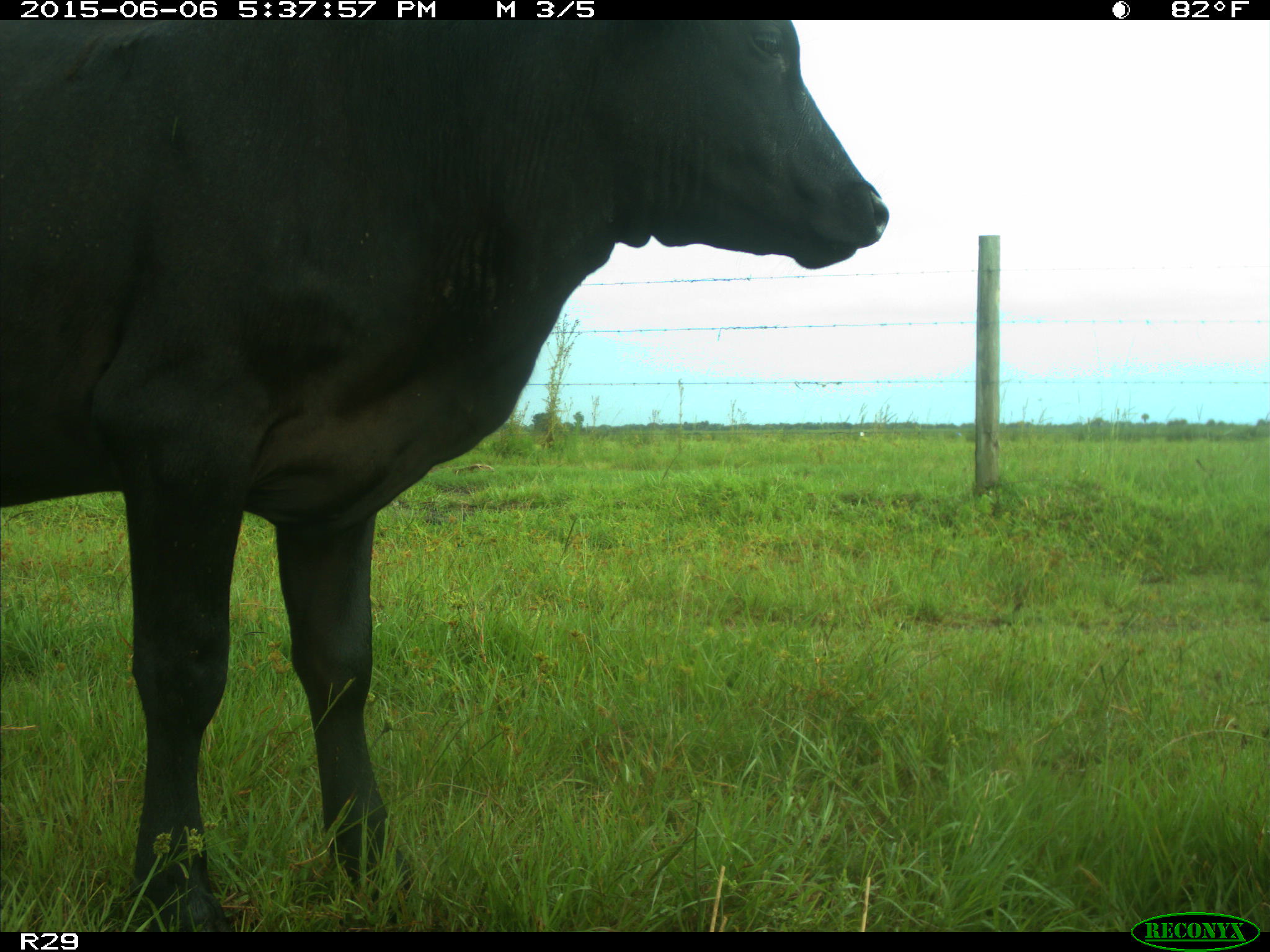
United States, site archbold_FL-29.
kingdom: Animalia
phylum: Chordata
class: Mammalia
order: Artiodactyla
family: Bovidae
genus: Bos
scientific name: Bos taurus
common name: domestic cow